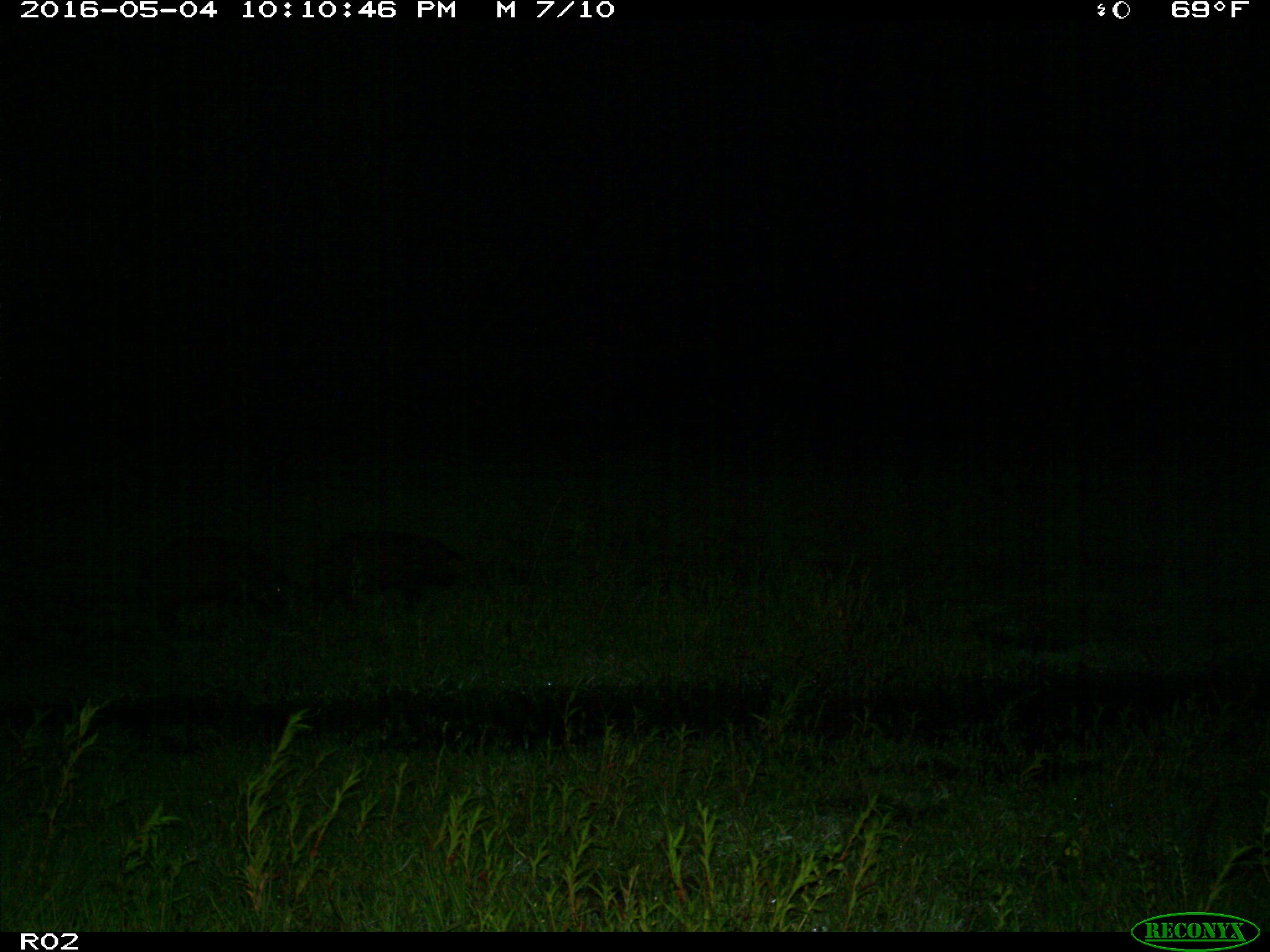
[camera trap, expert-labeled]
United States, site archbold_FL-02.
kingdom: Animalia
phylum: Chordata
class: Mammalia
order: Artiodactyla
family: Suidae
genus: Sus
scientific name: Sus scrofa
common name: wild boar